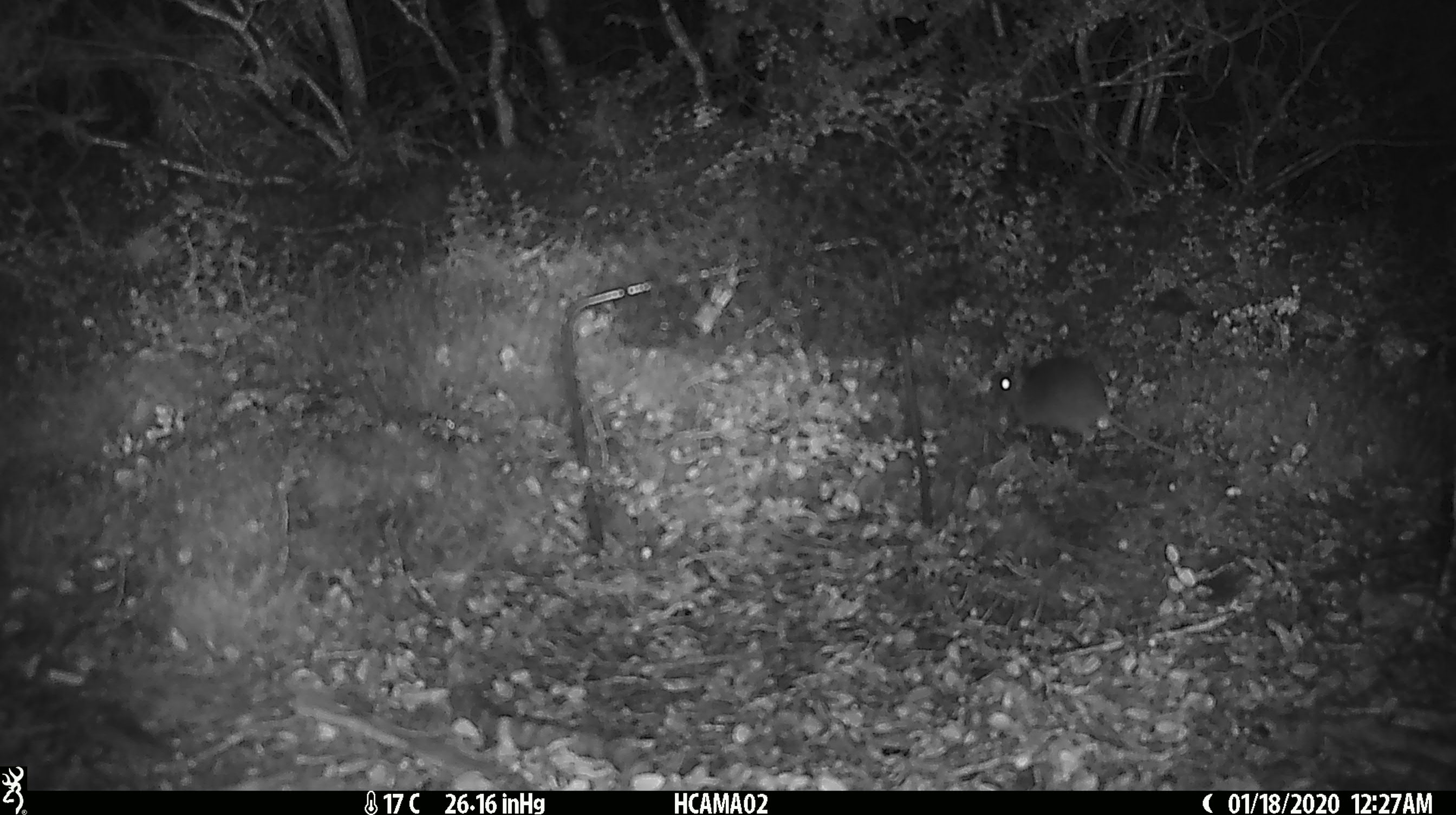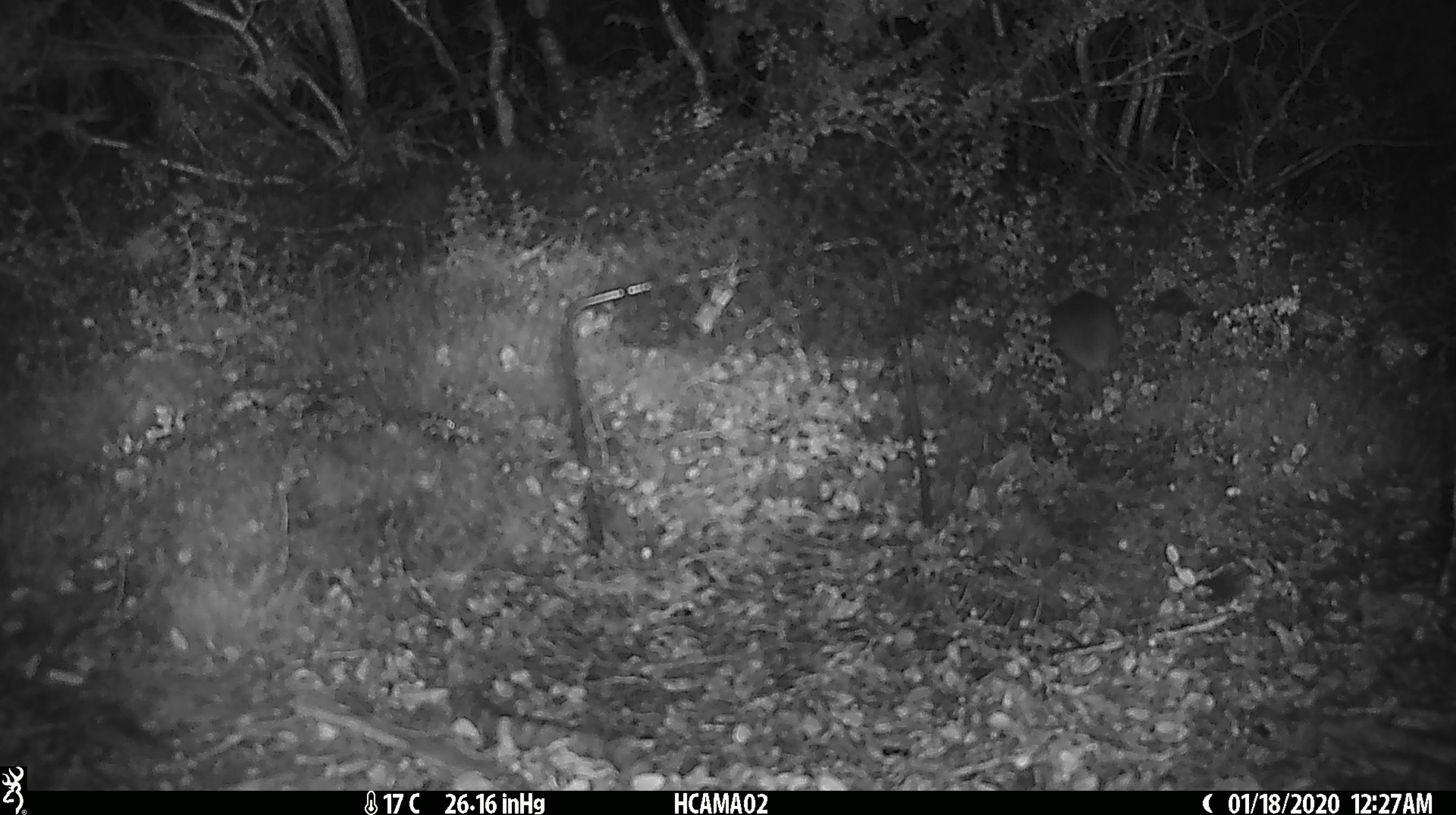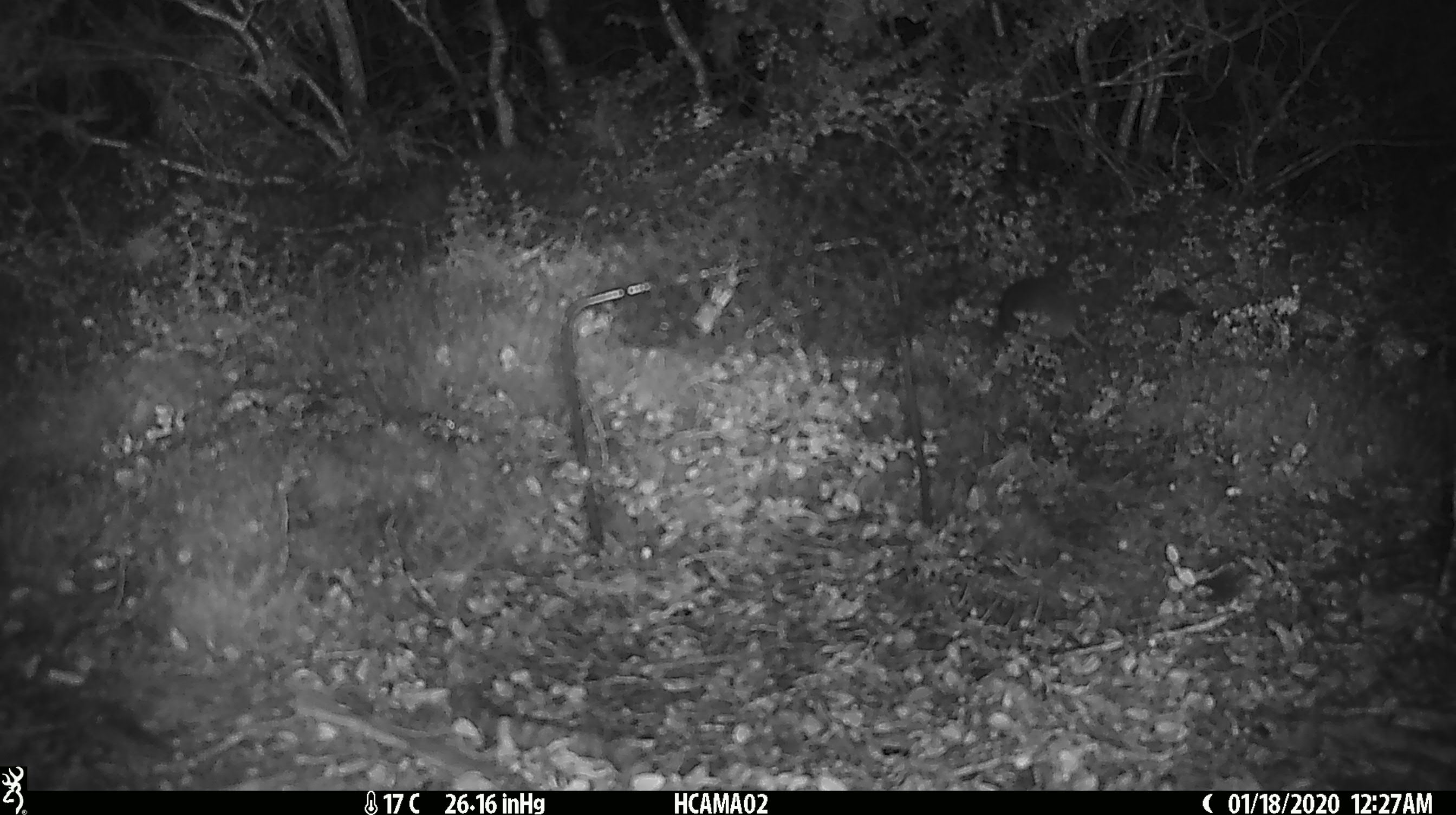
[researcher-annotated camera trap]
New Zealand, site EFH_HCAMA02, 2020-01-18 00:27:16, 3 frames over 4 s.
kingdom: Animalia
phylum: Chordata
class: Mammalia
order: Rodentia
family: Muridae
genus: Mus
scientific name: Mus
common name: mouse